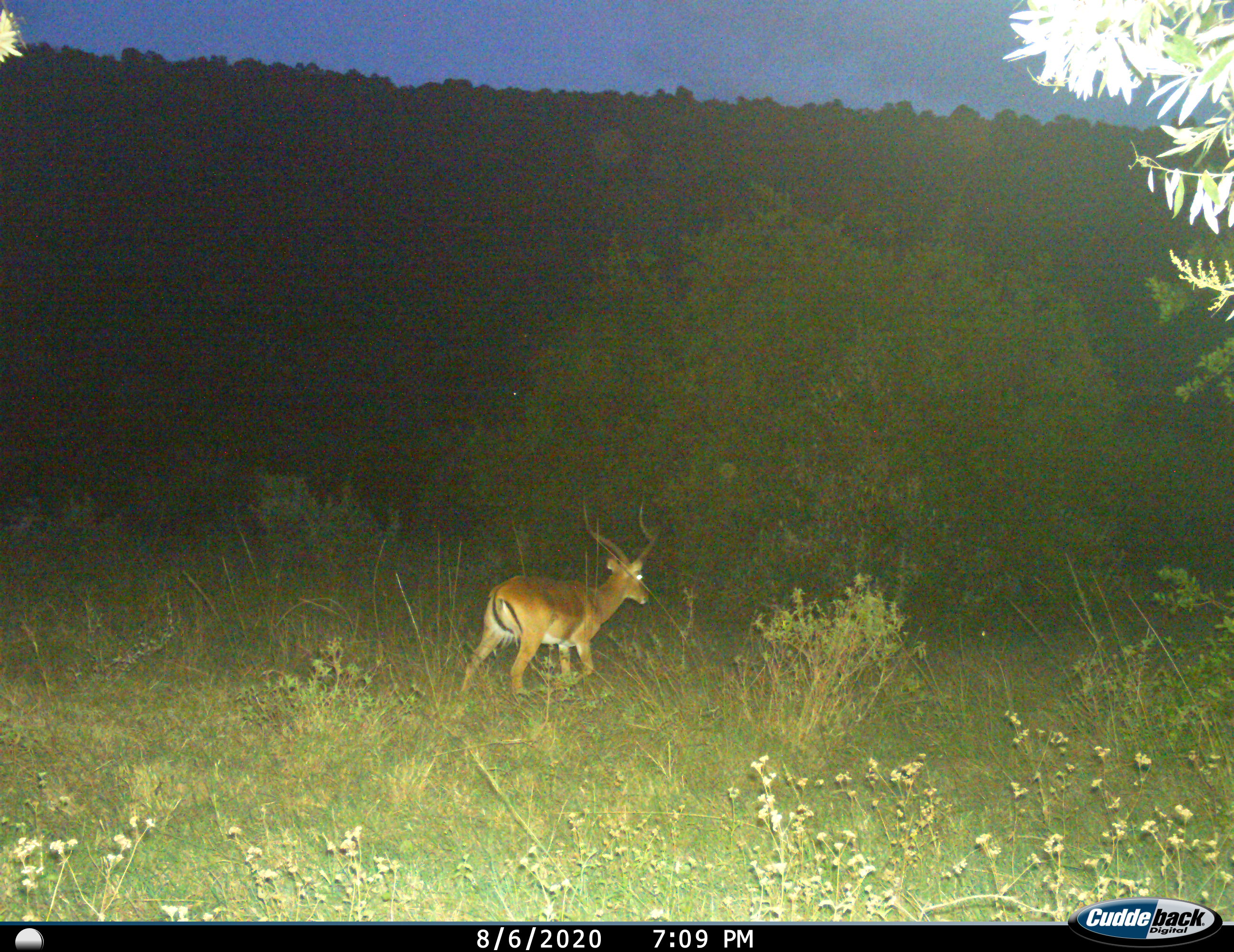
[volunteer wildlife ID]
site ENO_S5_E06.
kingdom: Animalia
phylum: Chordata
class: Mammalia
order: Artiodactyla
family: Bovidae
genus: Aepyceros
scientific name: Aepyceros melampus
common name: impala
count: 1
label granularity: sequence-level